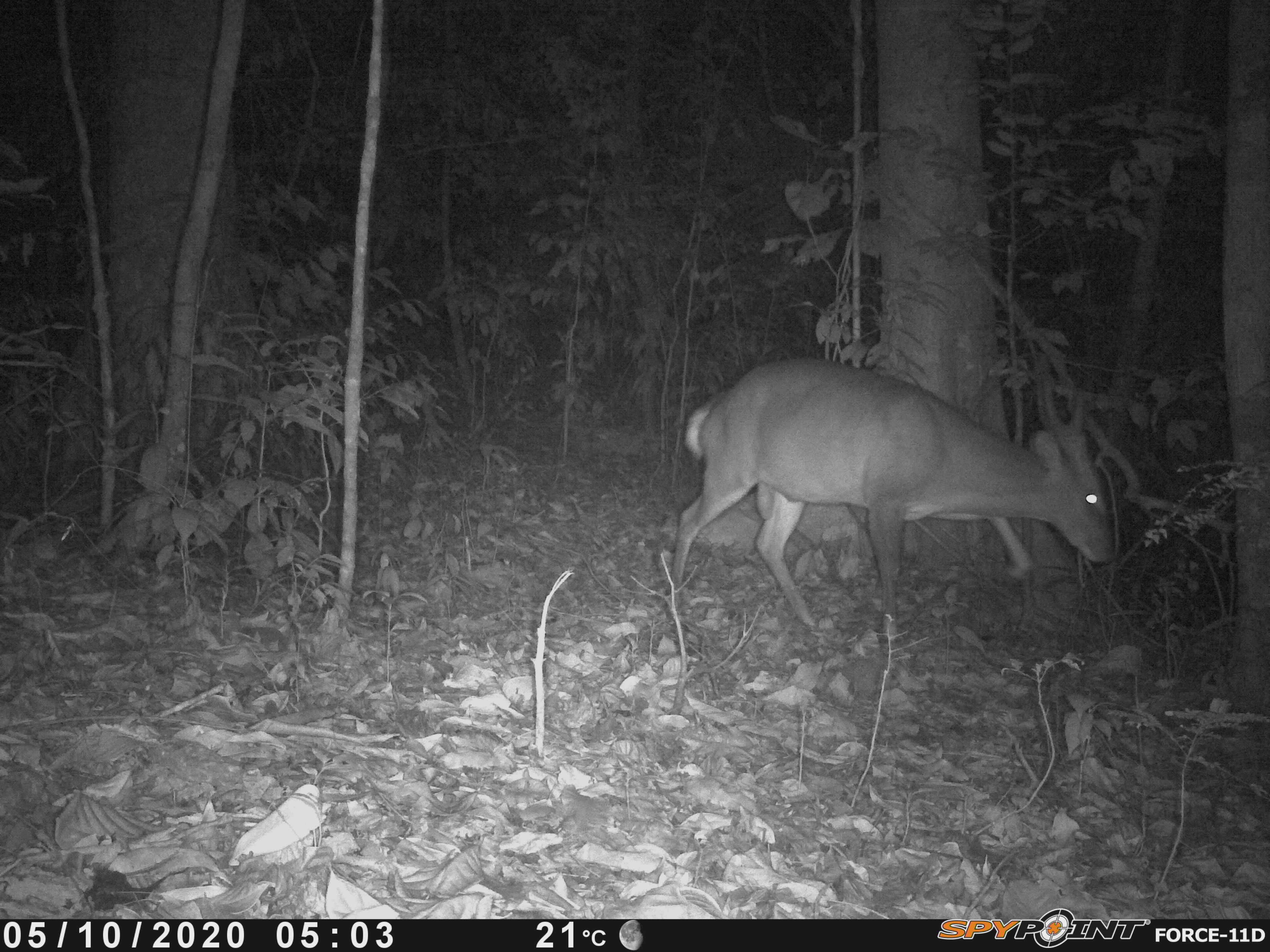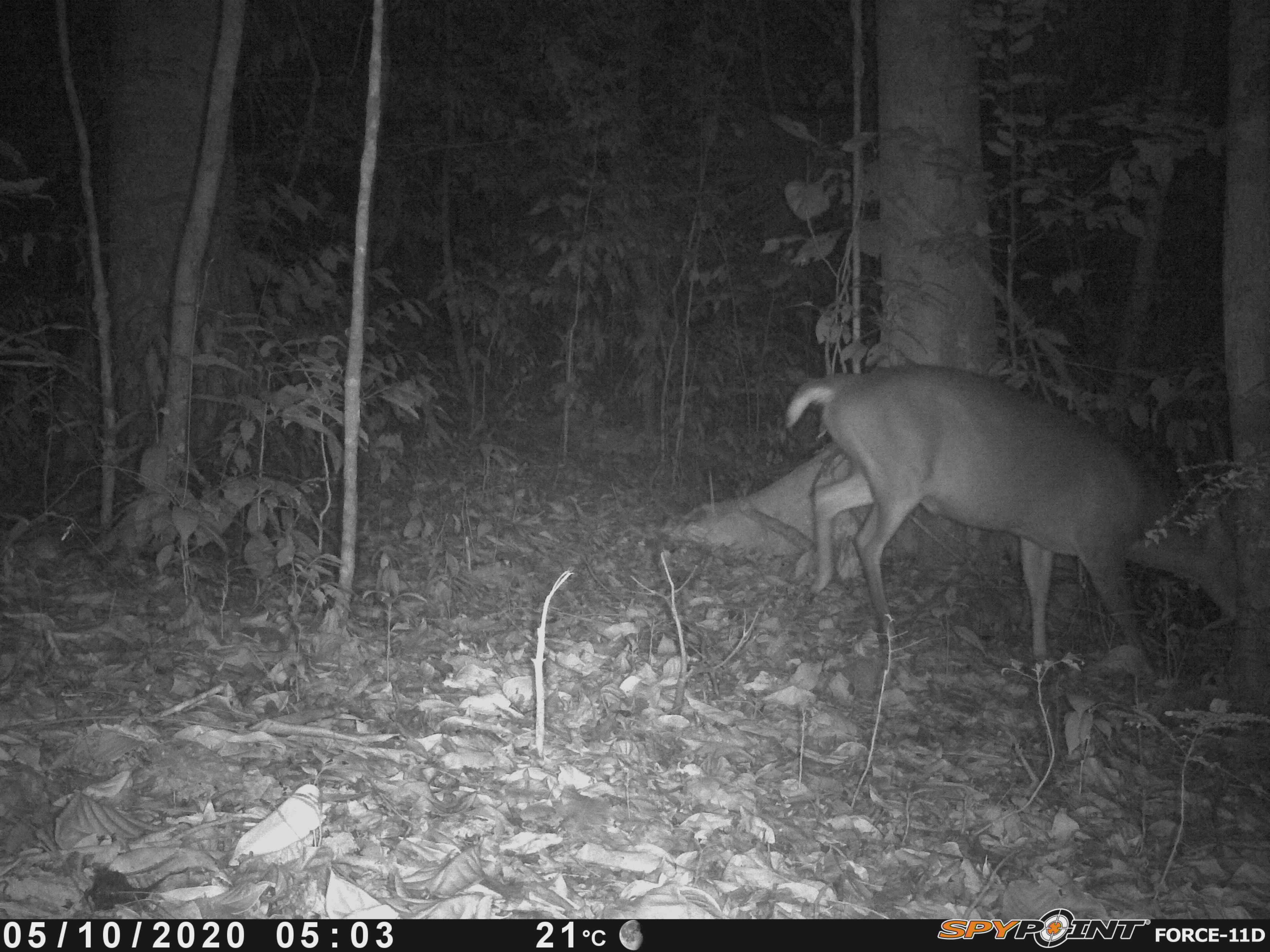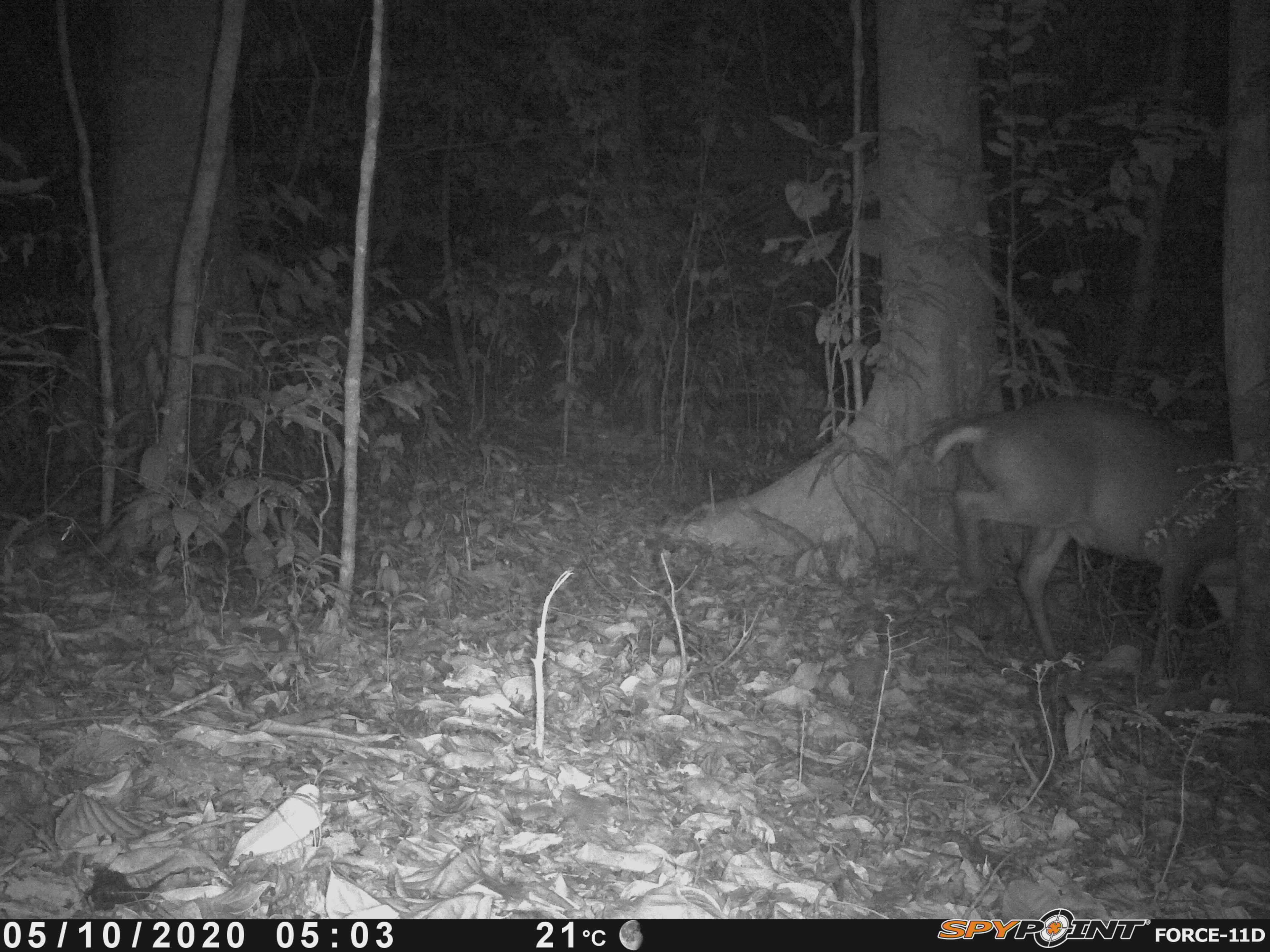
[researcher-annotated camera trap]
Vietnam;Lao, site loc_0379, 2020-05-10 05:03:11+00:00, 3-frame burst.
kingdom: Animalia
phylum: Chordata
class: Mammalia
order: Artiodactyla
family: Cervidae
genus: Muntiacus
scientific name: Muntiacus vuquangensis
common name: large-antlered muntjac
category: large antlered muntjac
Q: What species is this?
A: Large antlered muntjac (large-antlered muntjac) (Muntiacus vuquangensis).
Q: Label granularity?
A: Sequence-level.